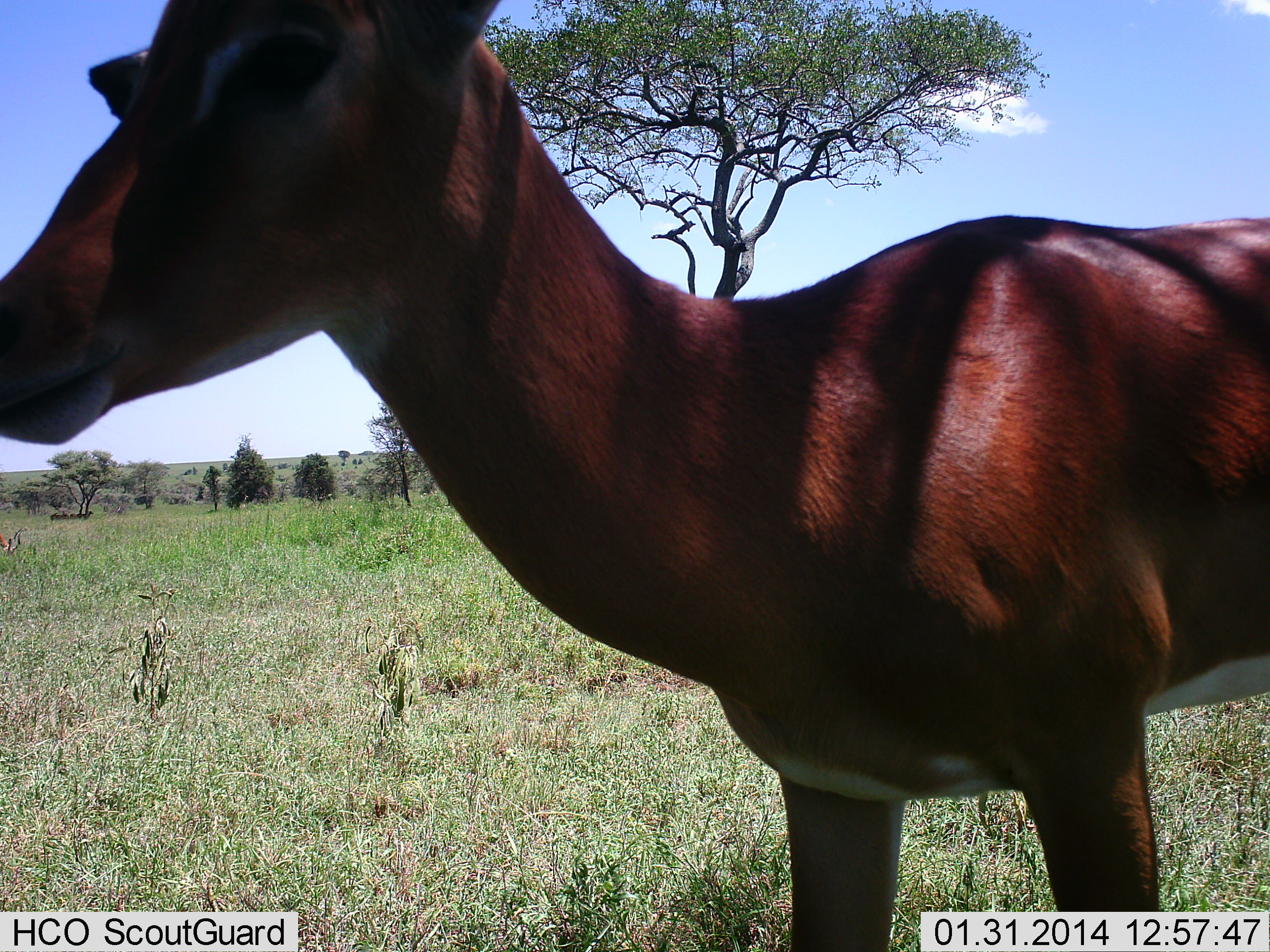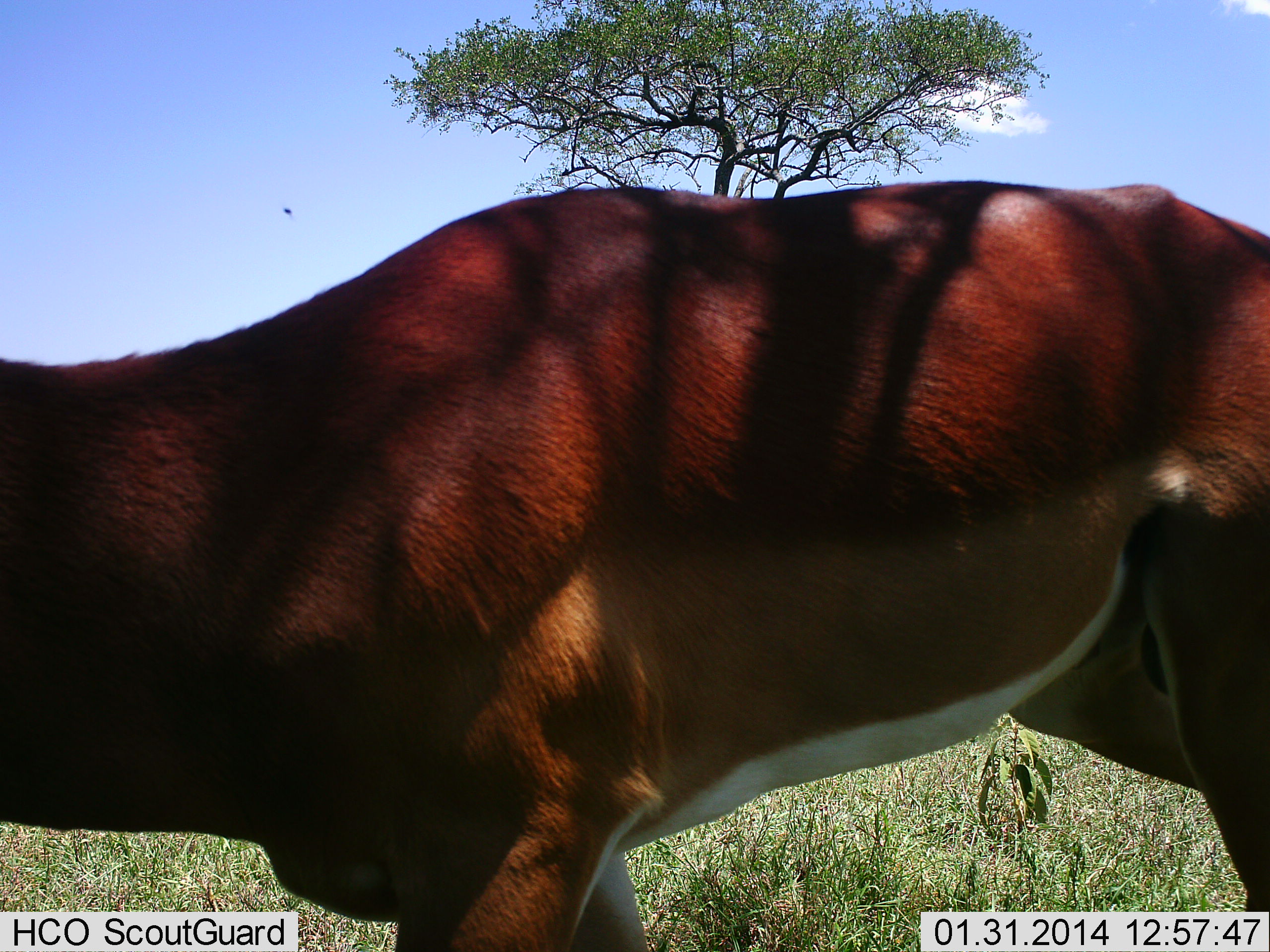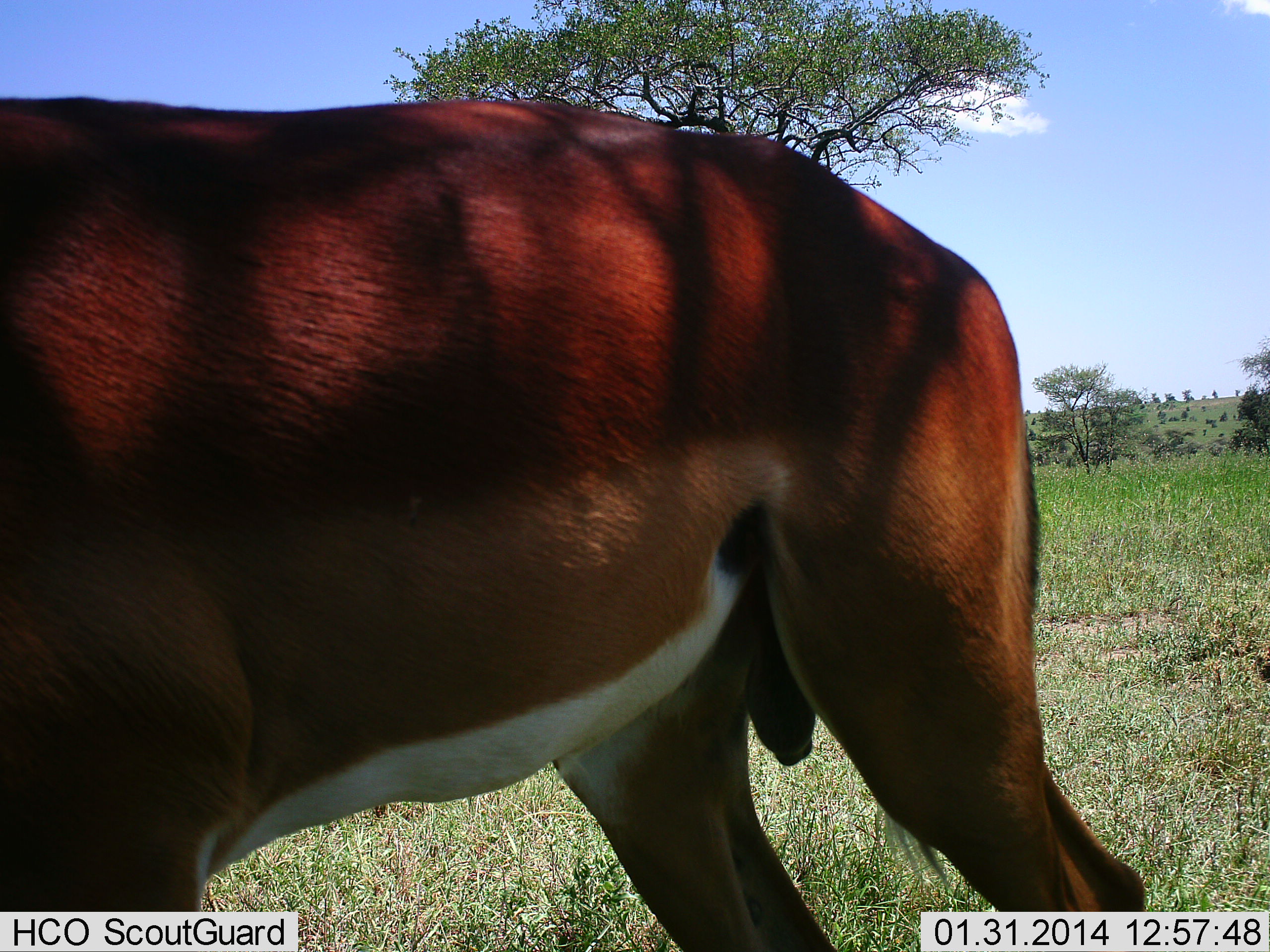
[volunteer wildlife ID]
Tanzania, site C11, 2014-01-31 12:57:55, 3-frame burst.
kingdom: Animalia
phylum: Chordata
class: Mammalia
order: Artiodactyla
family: Bovidae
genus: Aepyceros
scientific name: Aepyceros melampus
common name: impala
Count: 1.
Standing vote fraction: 30%.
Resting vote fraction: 0%.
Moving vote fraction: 70%.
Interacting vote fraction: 0%.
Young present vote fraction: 0%.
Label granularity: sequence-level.